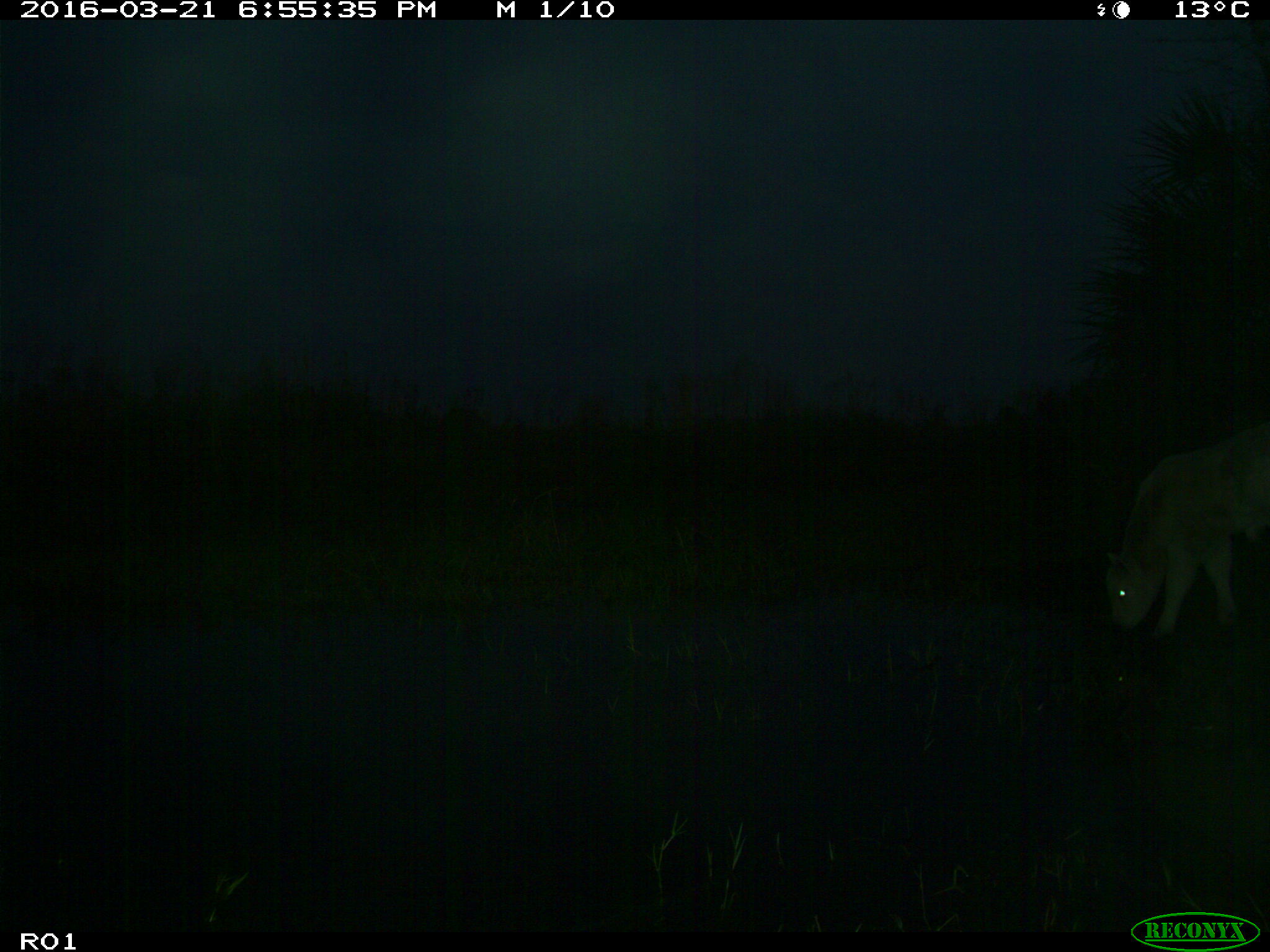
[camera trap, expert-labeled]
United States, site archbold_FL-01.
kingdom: Animalia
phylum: Chordata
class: Mammalia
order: Artiodactyla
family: Bovidae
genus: Bos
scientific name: Bos taurus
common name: domestic cow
Bos taurus (domestic cow).